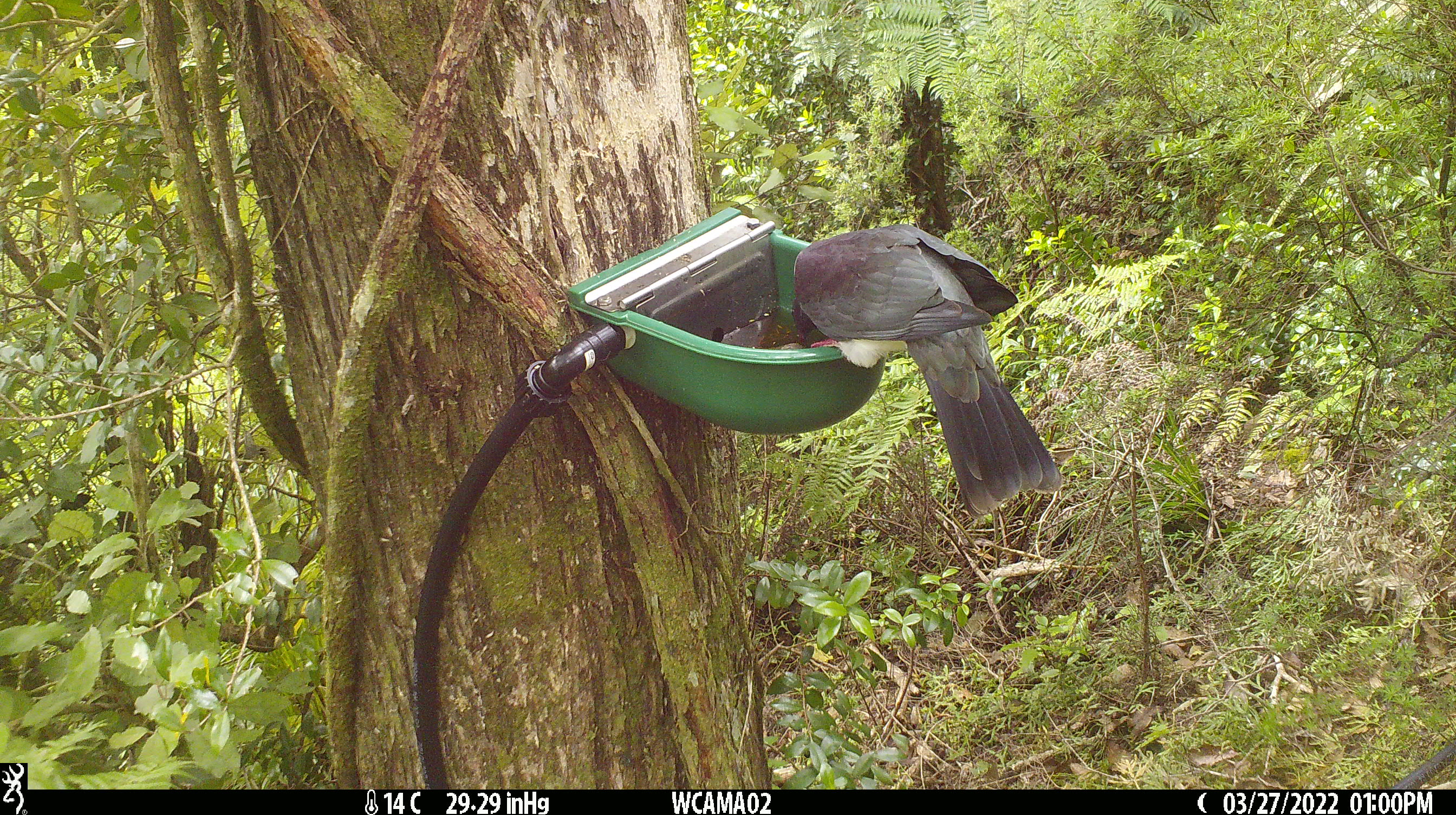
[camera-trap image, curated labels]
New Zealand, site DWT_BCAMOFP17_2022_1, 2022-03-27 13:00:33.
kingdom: Animalia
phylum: Chordata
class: Aves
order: Columbiformes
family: Columbidae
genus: Hemiphaga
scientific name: Hemiphaga novaeseelandiae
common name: new zealand pigeon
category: kereru